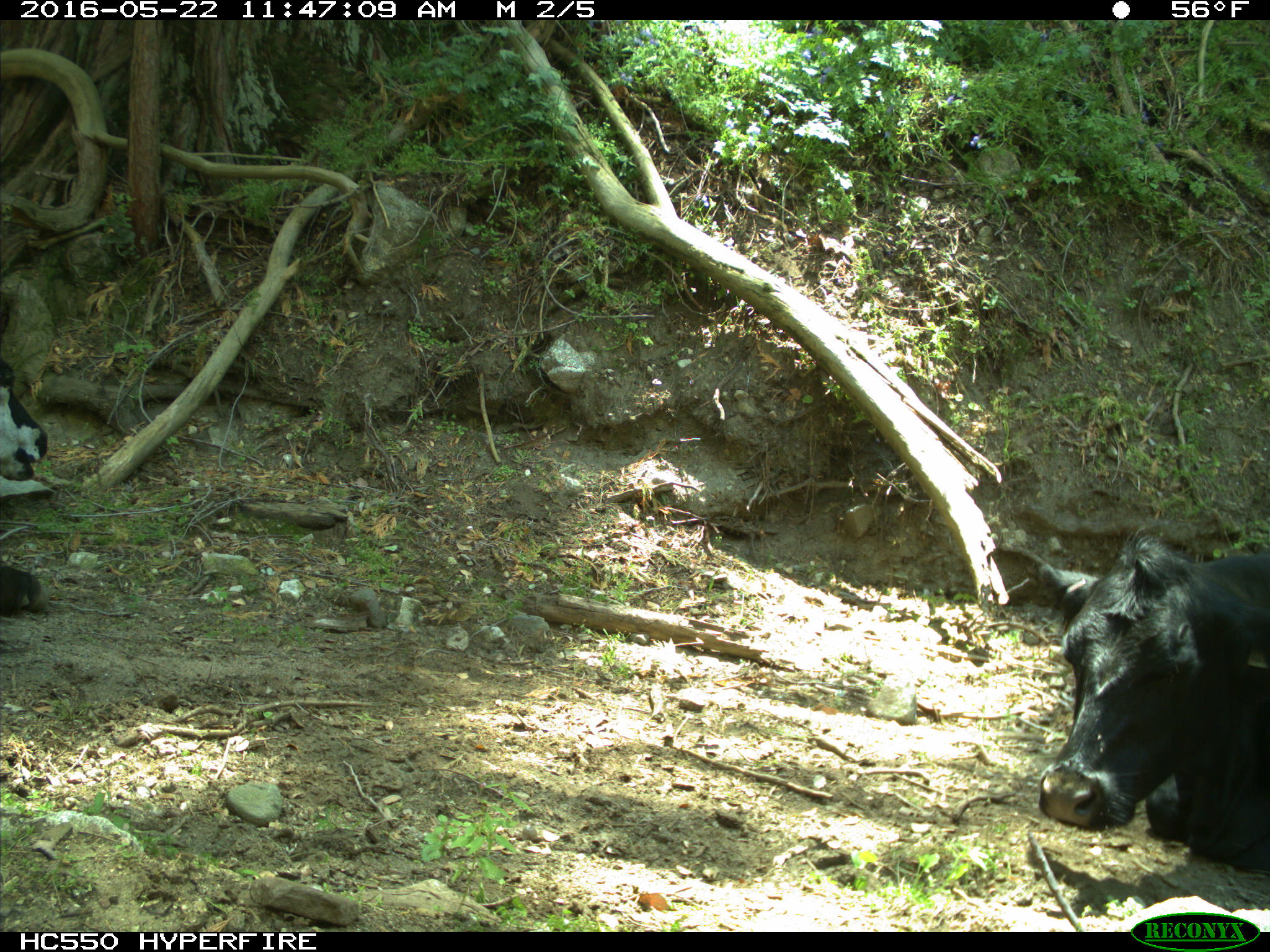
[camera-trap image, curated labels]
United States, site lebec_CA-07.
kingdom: Animalia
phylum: Chordata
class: Mammalia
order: Artiodactyla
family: Bovidae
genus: Bos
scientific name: Bos taurus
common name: domestic cow